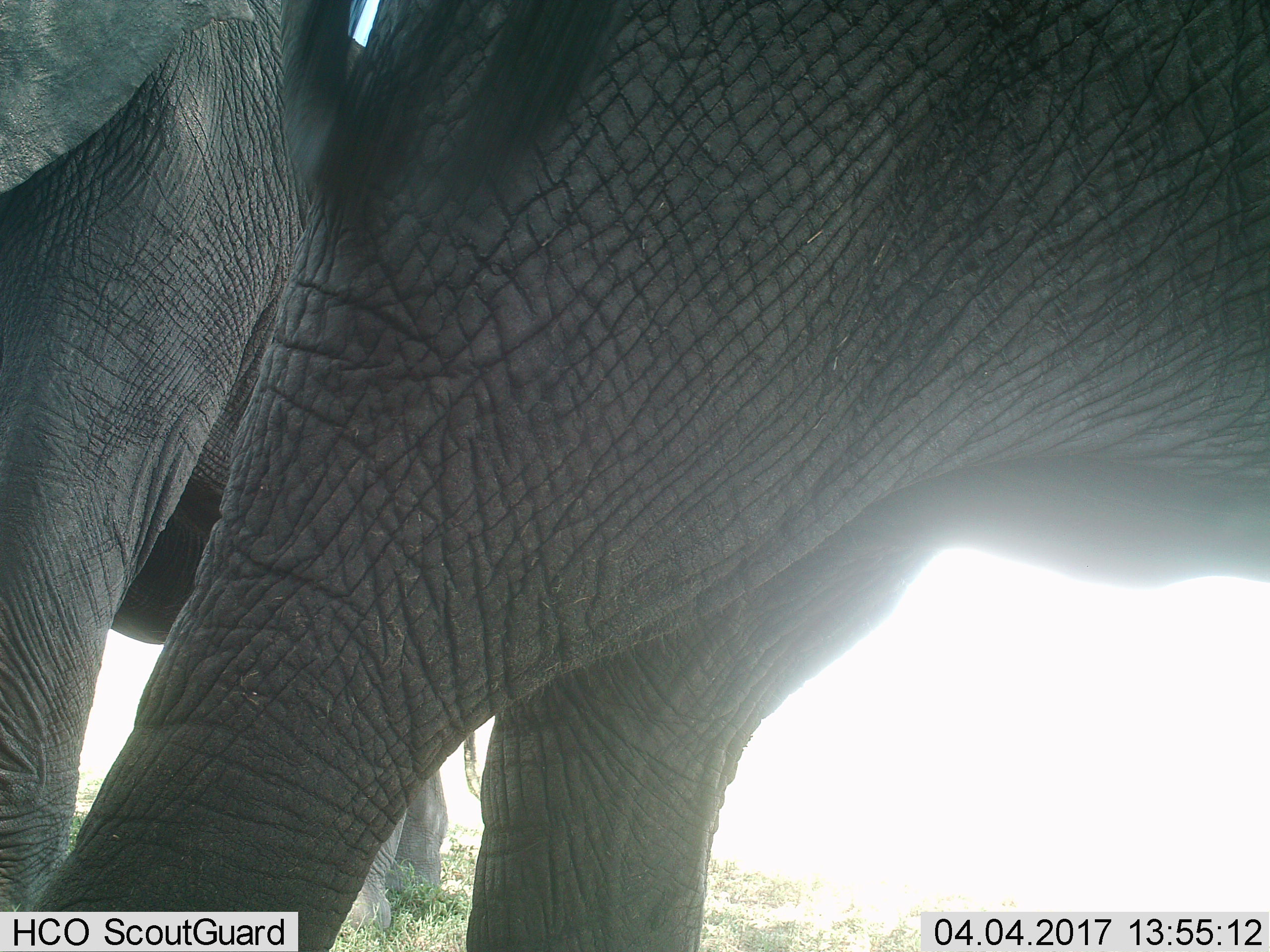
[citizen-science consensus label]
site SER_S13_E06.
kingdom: Animalia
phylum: Chordata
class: Mammalia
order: Proboscidea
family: Elephantidae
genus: Loxodonta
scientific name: Loxodonta africana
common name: african bush elephant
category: elephant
Elephant (african bush elephant) (Loxodonta africana), count 2. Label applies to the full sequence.